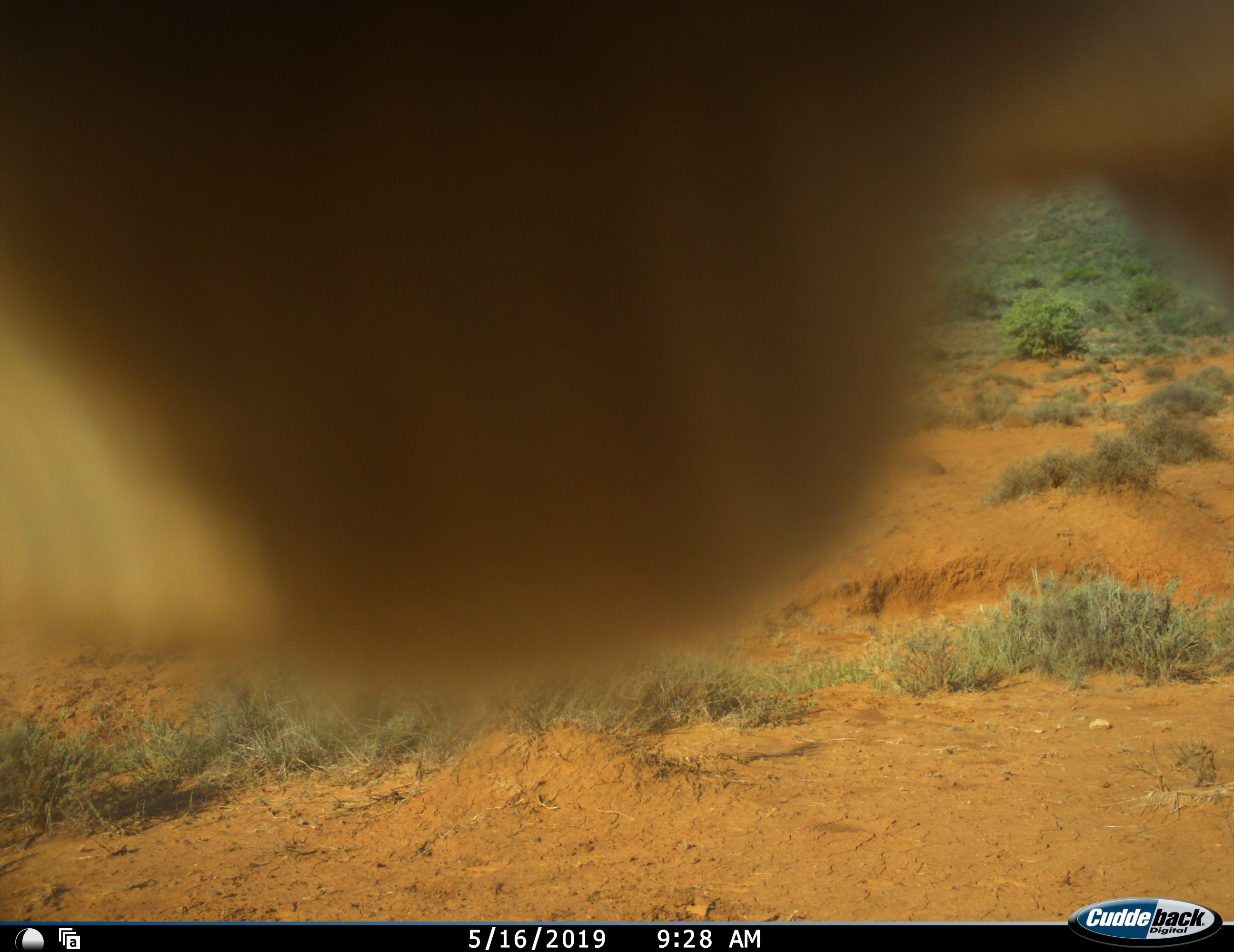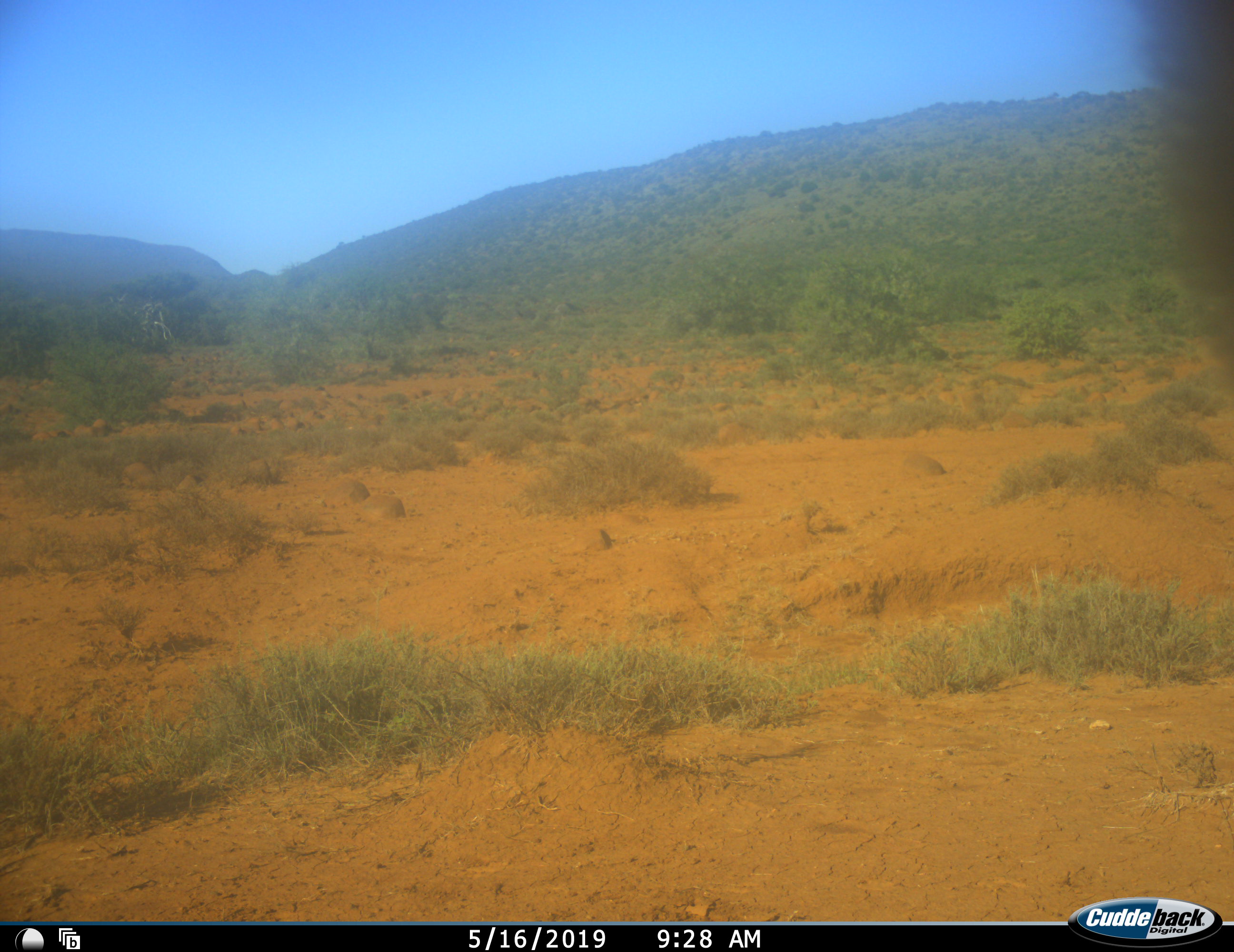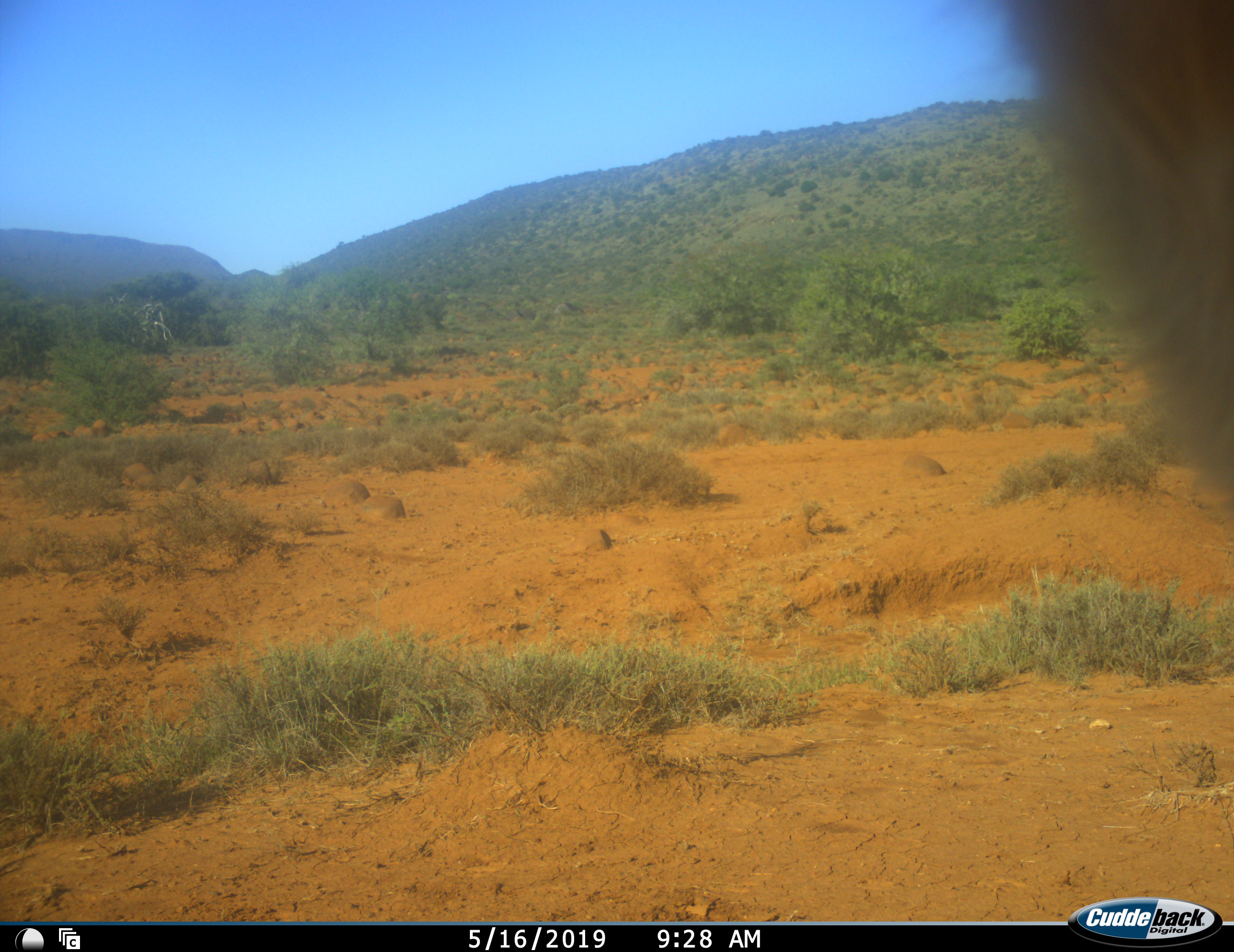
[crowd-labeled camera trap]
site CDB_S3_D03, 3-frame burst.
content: unidentified animal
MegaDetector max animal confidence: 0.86